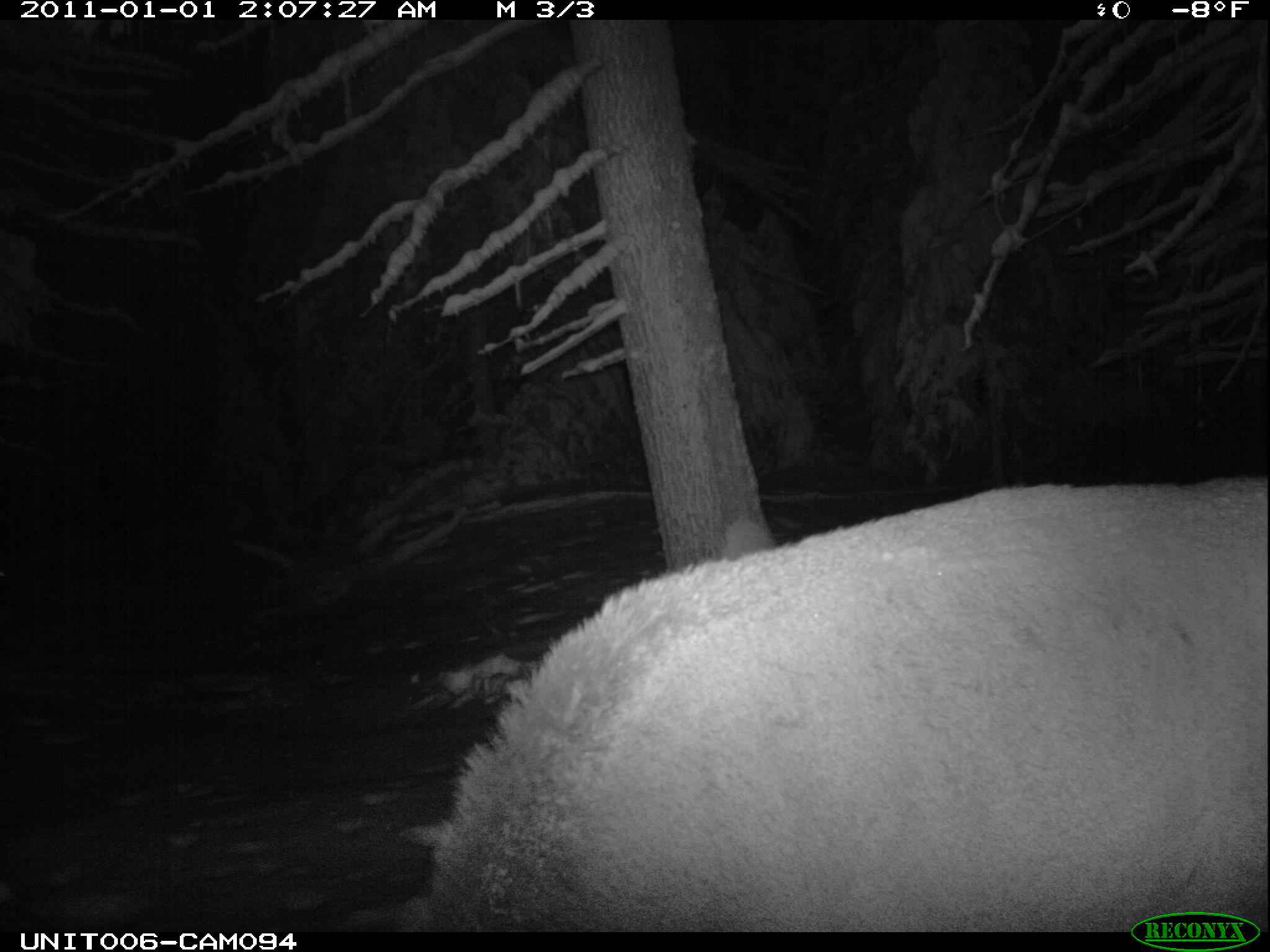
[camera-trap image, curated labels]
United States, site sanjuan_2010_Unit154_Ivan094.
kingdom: Animalia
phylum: Chordata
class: Mammalia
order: Artiodactyla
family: Cervidae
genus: Cervus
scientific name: Cervus elaphus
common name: red deer